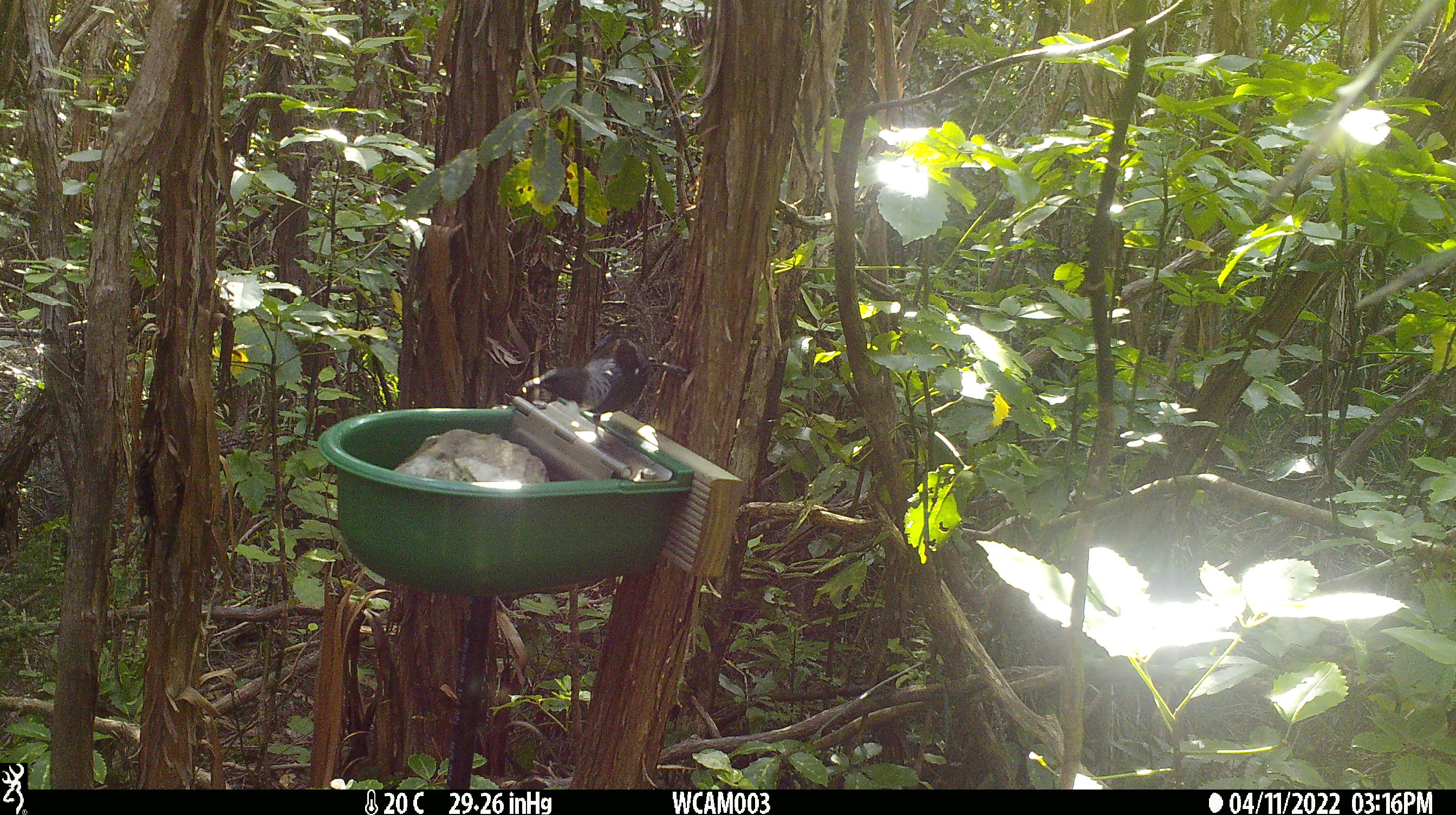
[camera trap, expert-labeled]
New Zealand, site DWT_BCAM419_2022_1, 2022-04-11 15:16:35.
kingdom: Animalia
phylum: Chordata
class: Aves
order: Passeriformes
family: Meliphagidae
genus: Prosthemadera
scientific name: Prosthemadera novaeseelandiae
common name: tui